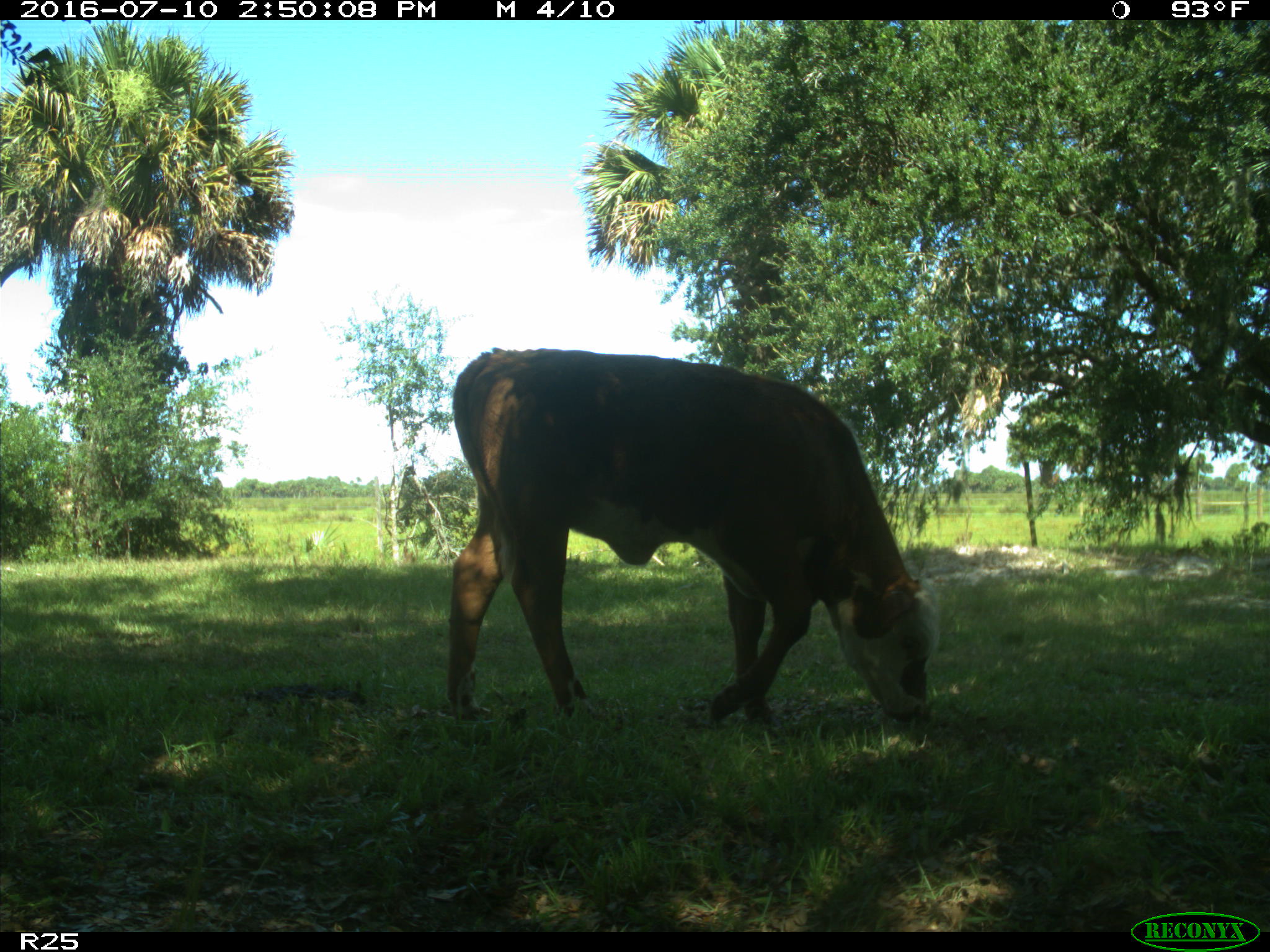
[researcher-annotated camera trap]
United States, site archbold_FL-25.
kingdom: Animalia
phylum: Chordata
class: Mammalia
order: Artiodactyla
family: Bovidae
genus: Bos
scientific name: Bos taurus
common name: domestic cow